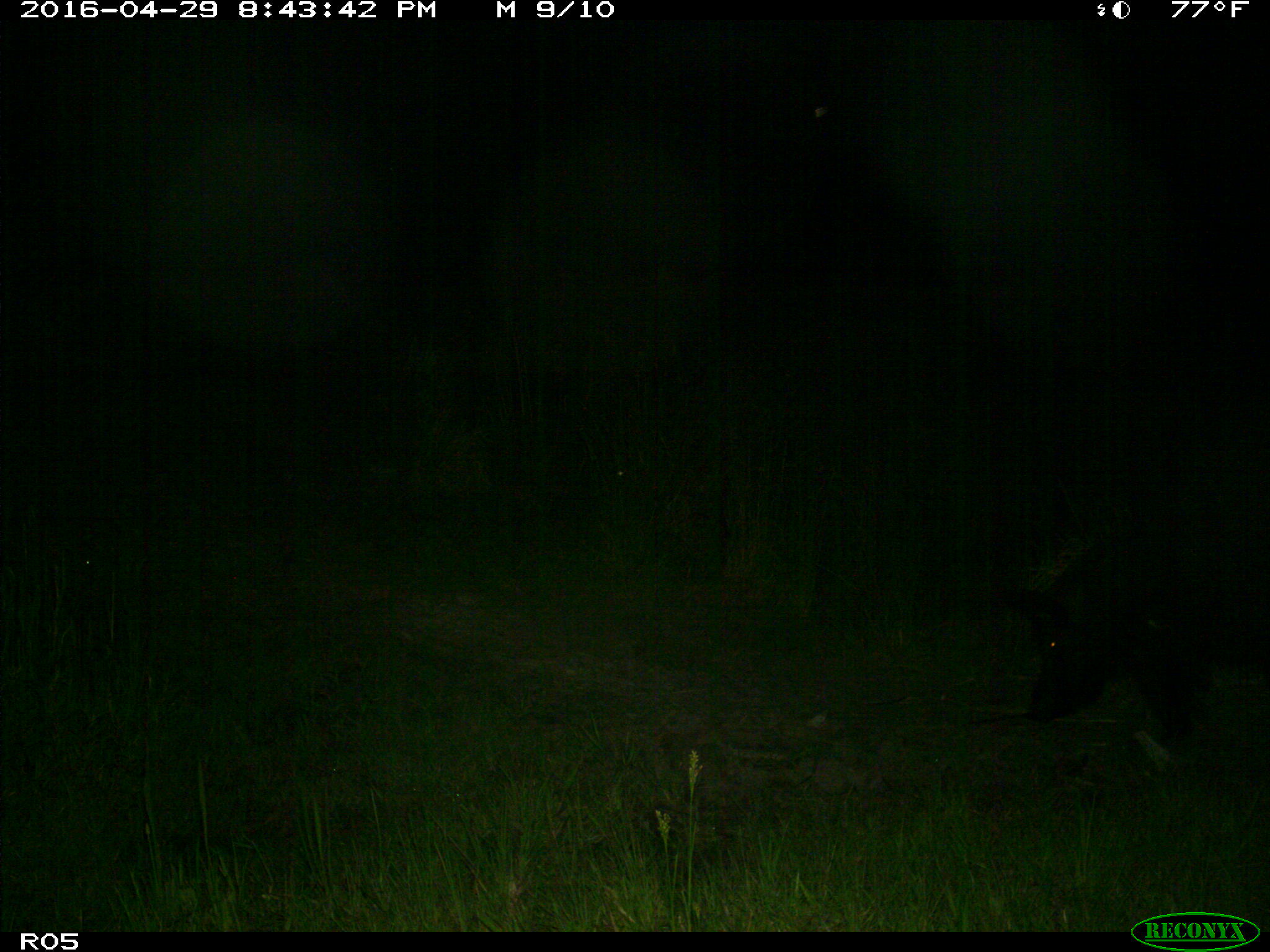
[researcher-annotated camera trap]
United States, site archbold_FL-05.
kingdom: Animalia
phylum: Chordata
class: Mammalia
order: Artiodactyla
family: Suidae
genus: Sus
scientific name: Sus scrofa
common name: wild boar